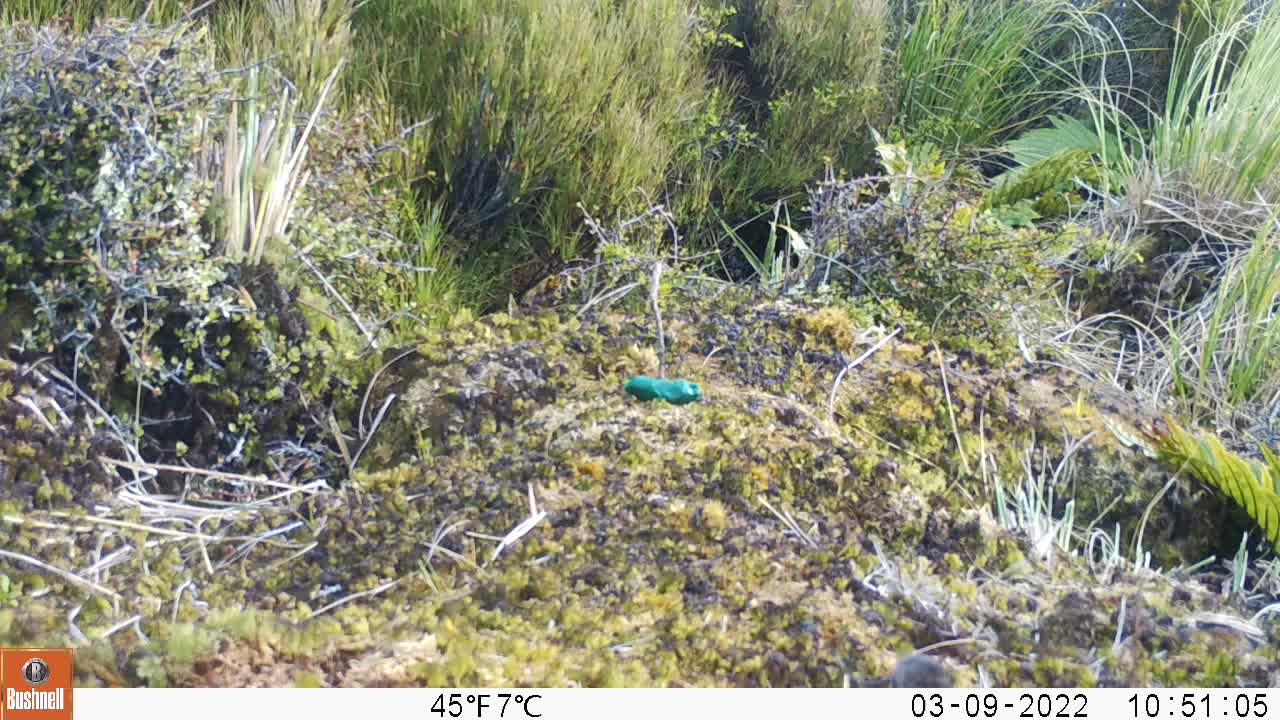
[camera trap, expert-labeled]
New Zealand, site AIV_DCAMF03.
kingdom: Animalia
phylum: Chordata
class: Mammalia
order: Rodentia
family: Muridae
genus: Mus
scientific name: Mus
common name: mouse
Mouse (Mus).